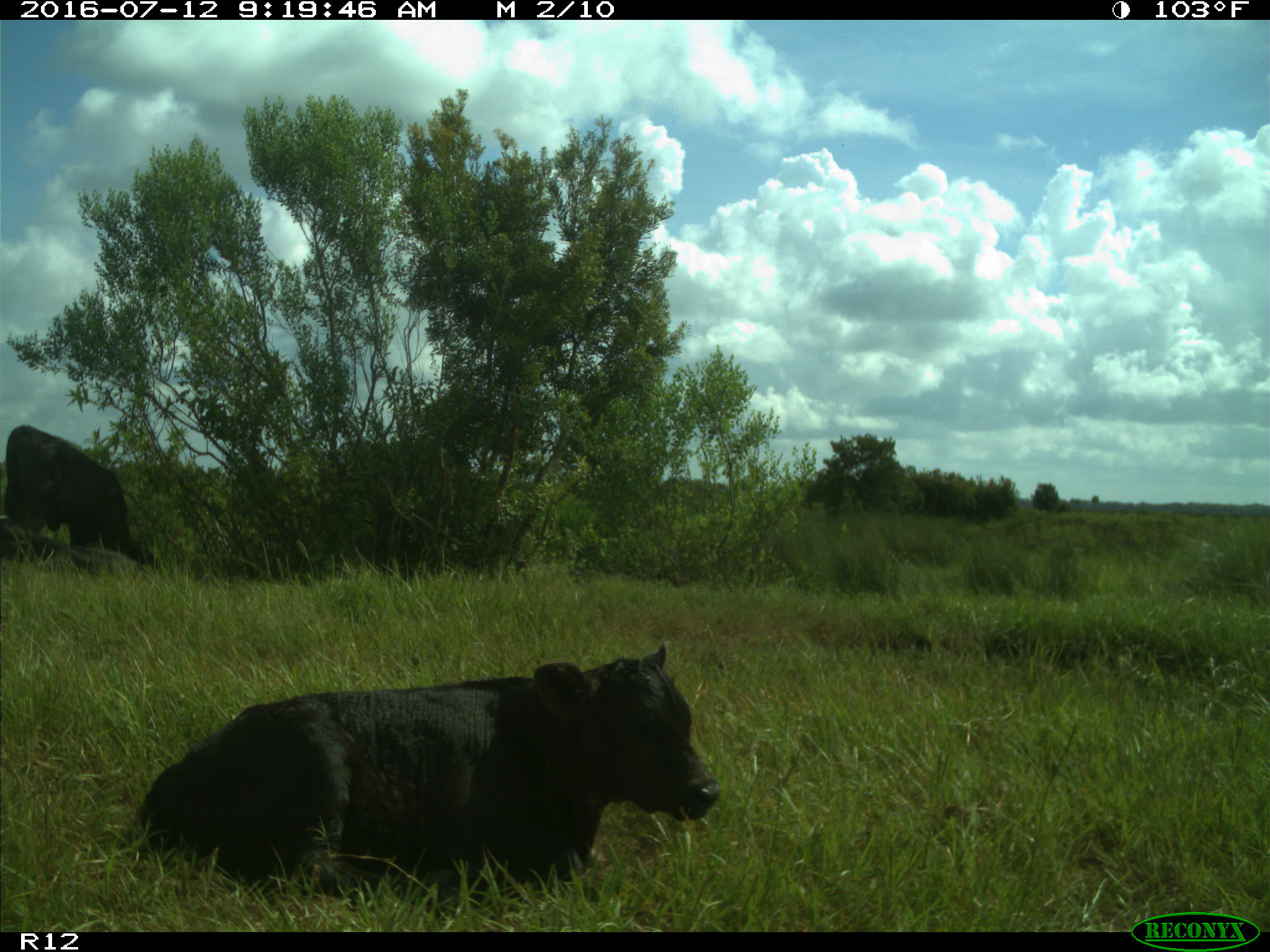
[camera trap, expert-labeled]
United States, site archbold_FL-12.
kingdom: Animalia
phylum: Chordata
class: Mammalia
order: Artiodactyla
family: Bovidae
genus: Bos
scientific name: Bos taurus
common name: domestic cow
Bos taurus (domestic cow).